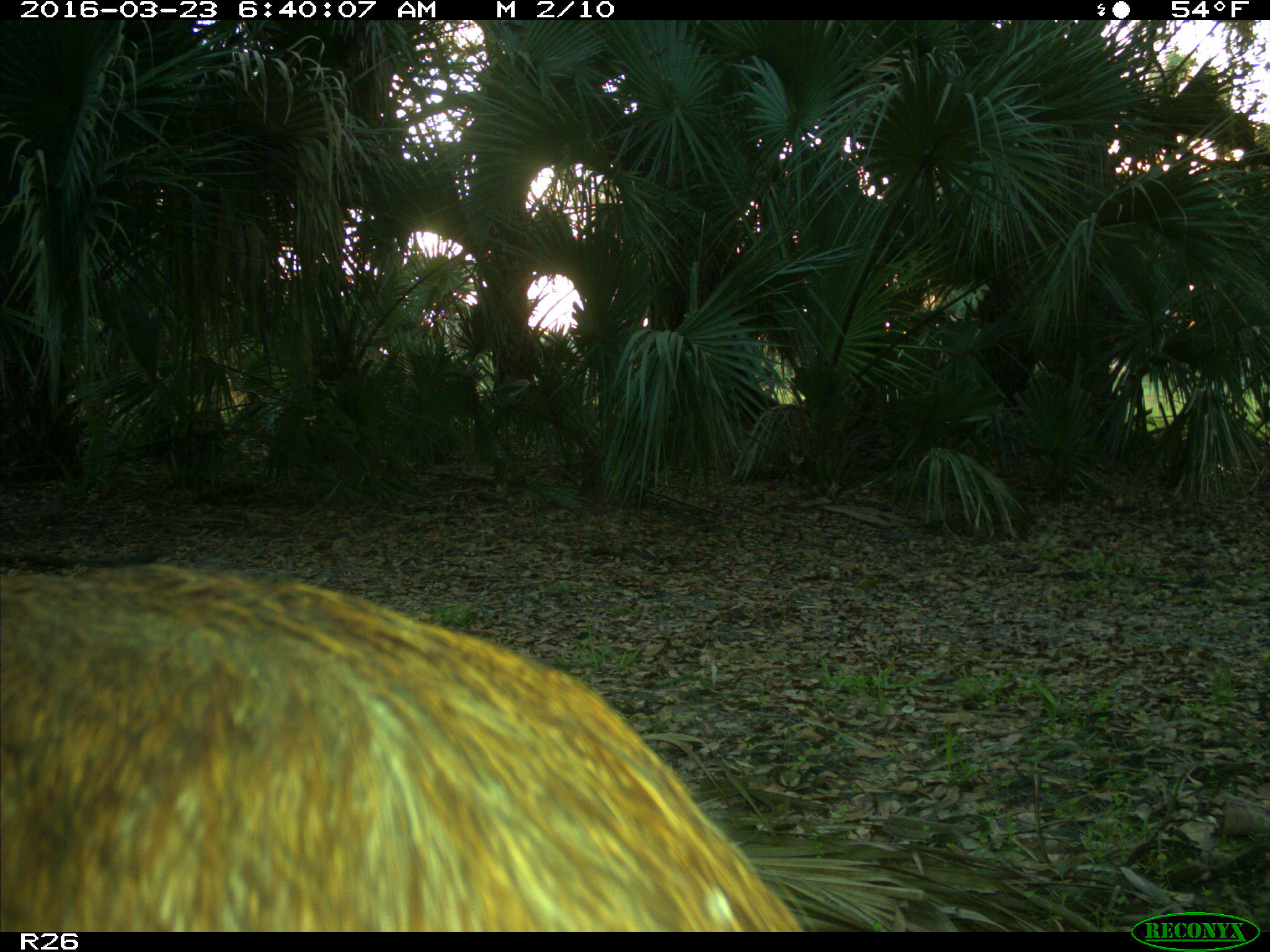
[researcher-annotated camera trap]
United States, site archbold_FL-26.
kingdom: Animalia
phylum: Chordata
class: Mammalia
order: Artiodactyla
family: Suidae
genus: Sus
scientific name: Sus scrofa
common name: wild boar